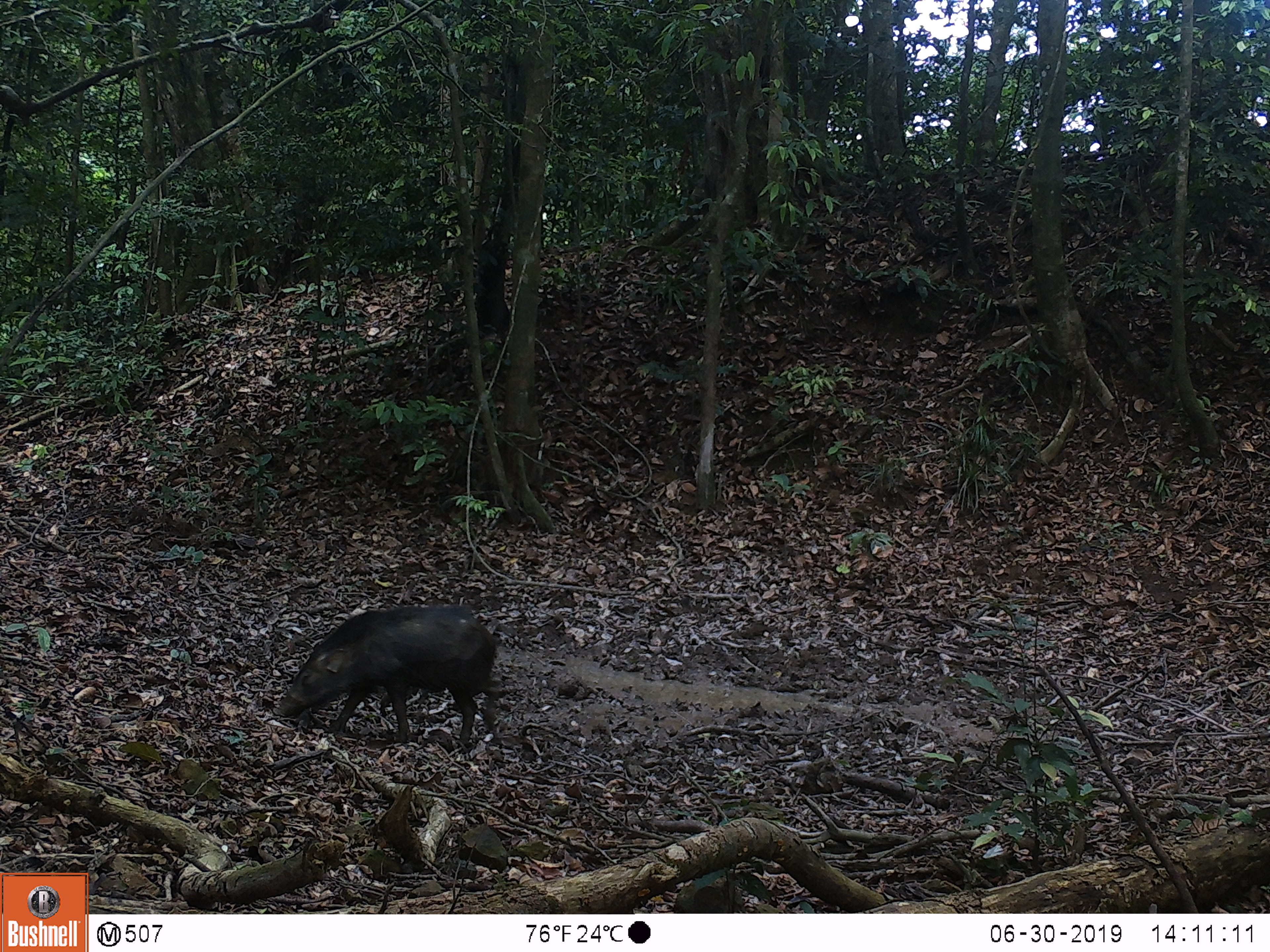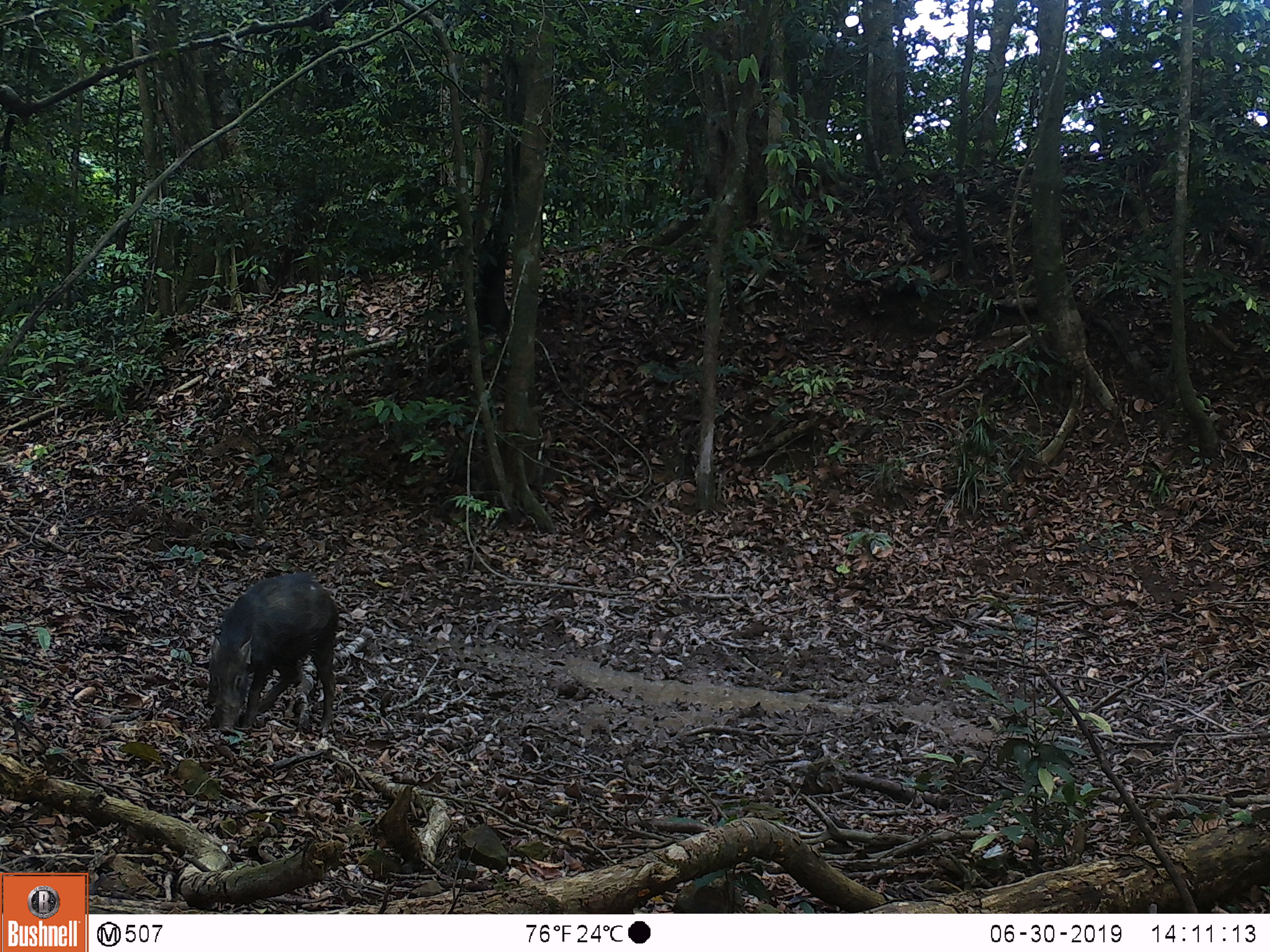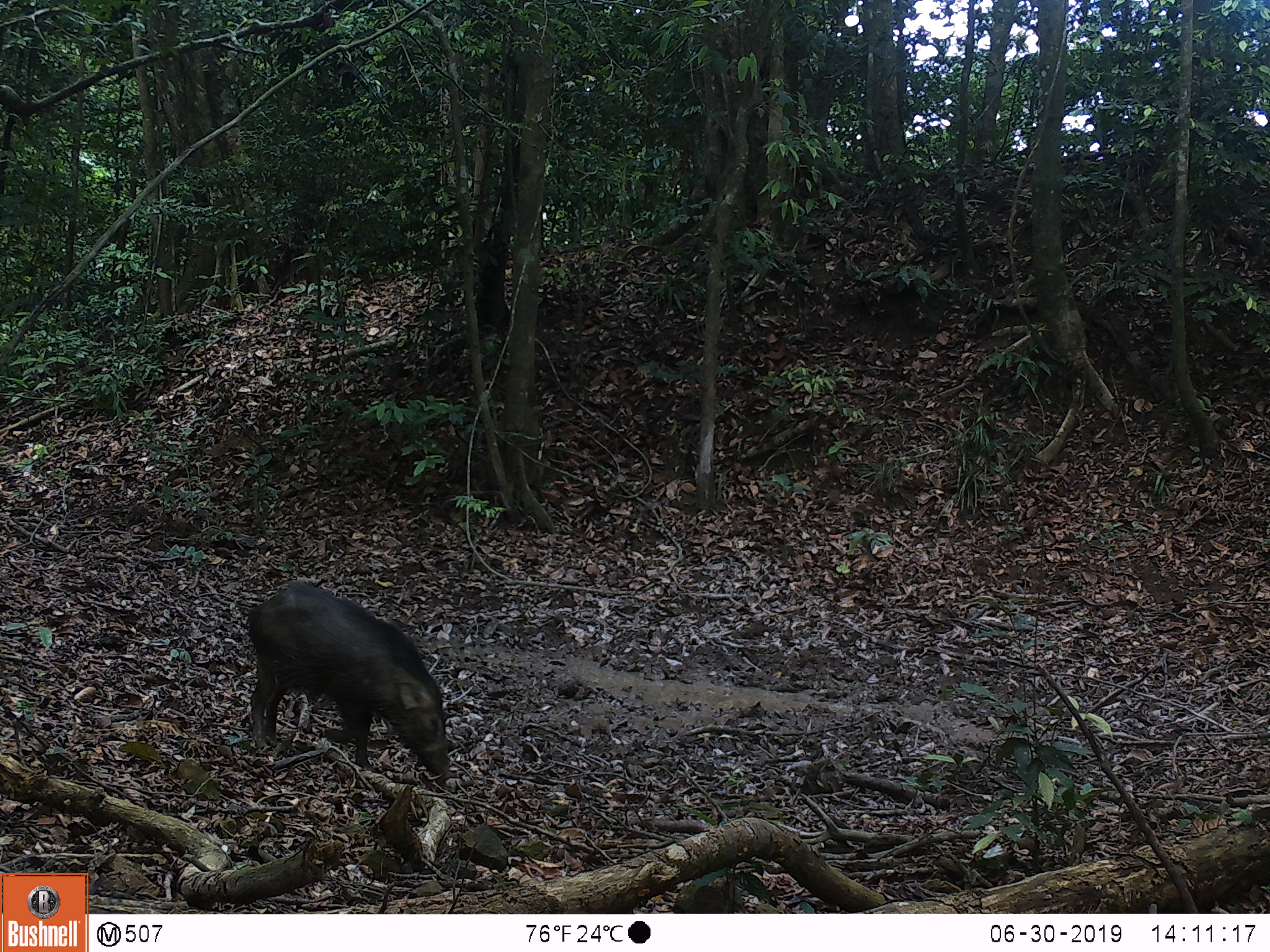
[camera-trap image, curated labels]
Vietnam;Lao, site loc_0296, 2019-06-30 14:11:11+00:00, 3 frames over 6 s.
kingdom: Animalia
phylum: Chordata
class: Mammalia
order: Artiodactyla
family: Suidae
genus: Sus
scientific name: Sus scrofa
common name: eurasian wild pig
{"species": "eurasian wild pig (Sus scrofa)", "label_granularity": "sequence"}